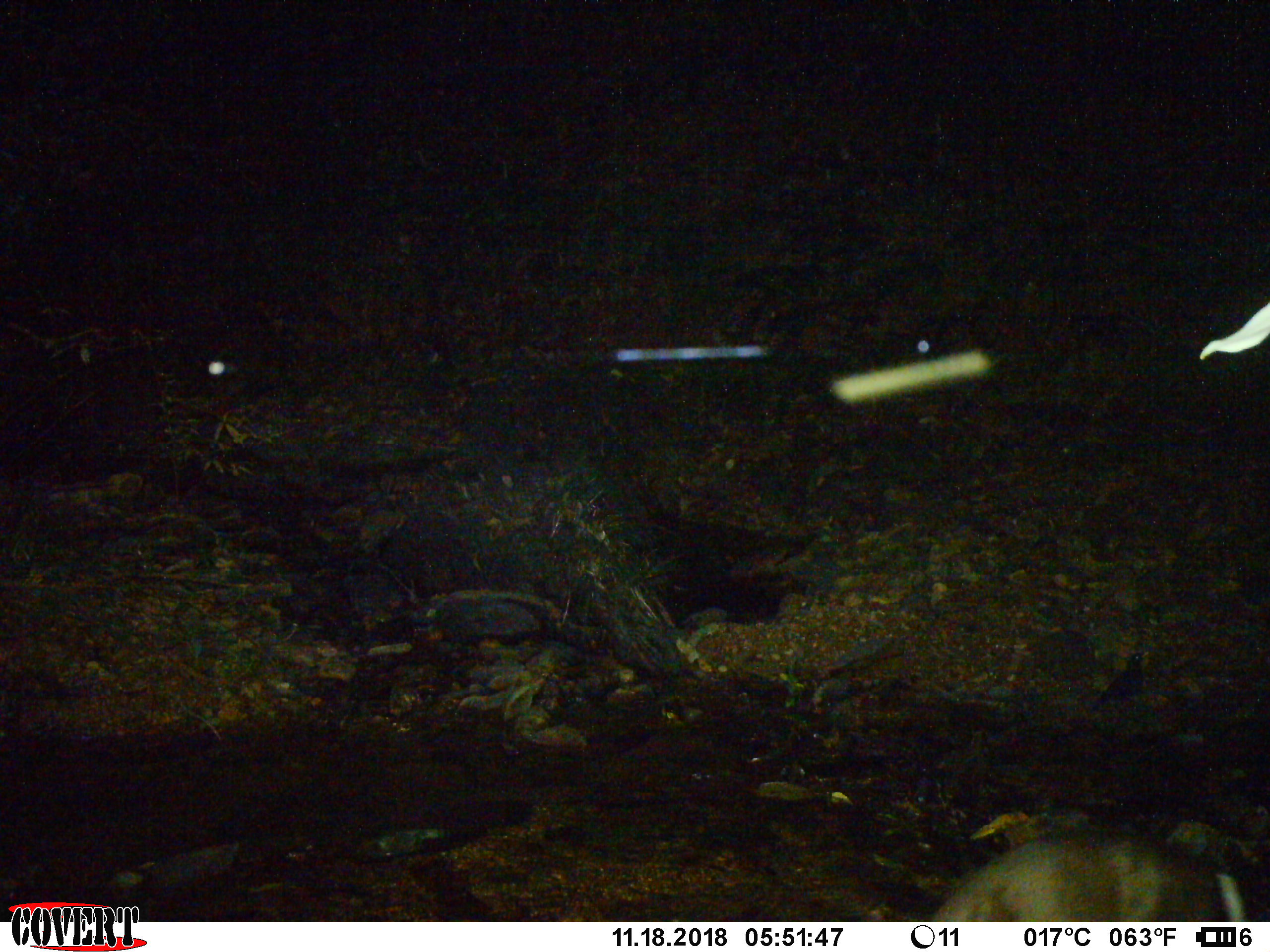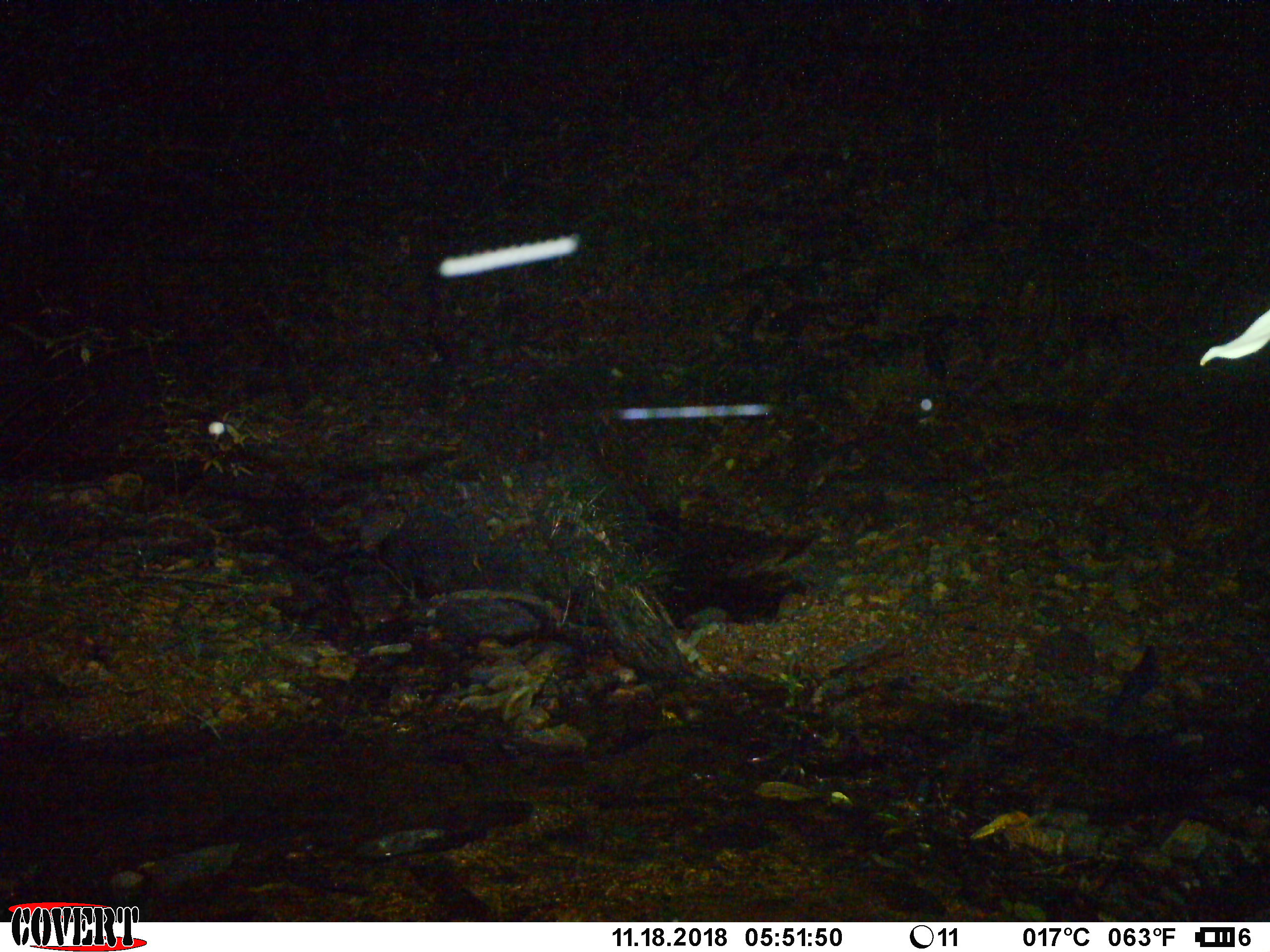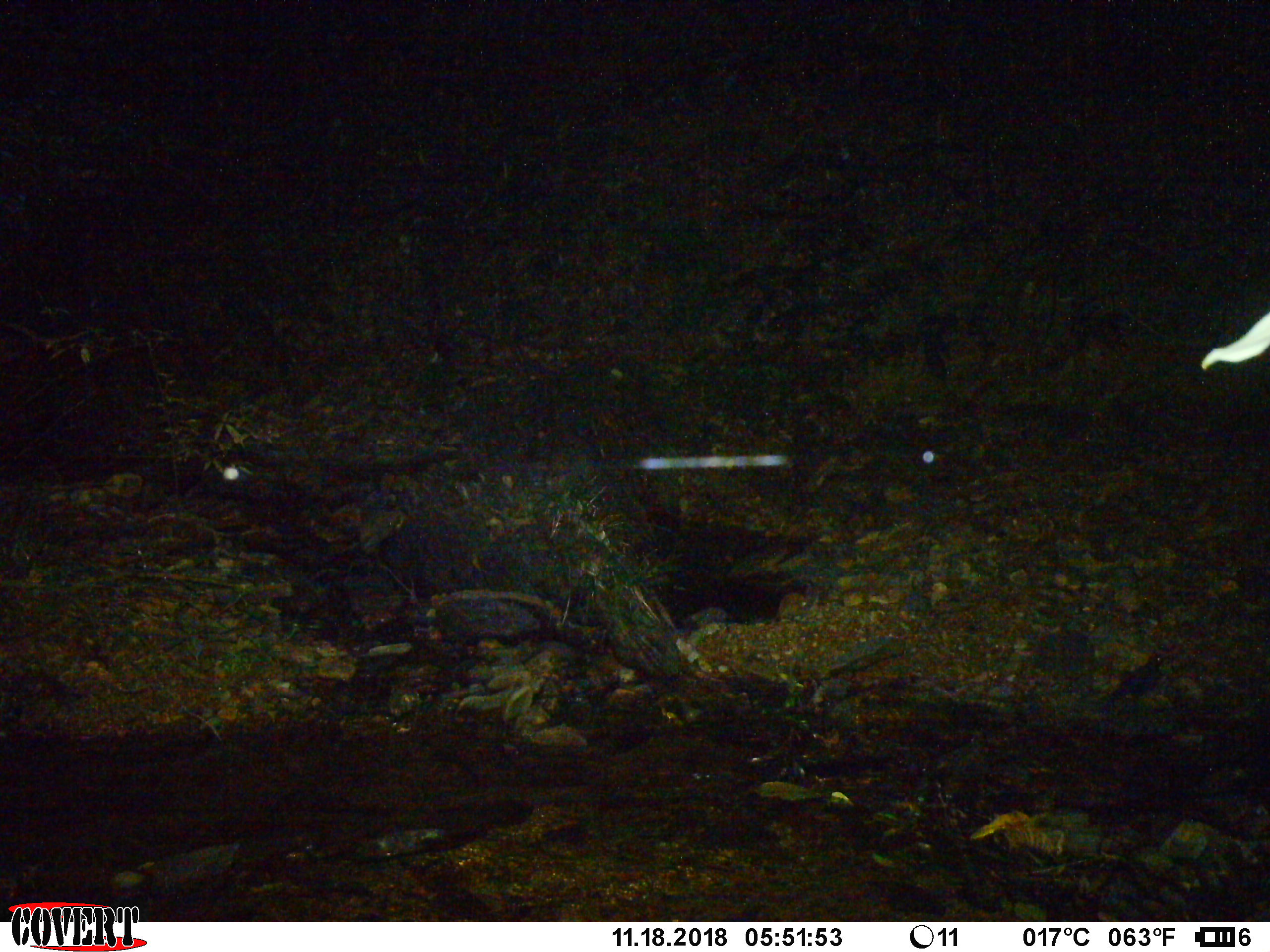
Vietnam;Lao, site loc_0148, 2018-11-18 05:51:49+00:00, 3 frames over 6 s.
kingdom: Animalia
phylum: Chordata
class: Mammalia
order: Artiodactyla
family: Cervidae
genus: Muntiacus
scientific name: Muntiacus rooseveltorum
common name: roosevelt's muntjac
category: roosevelts muntjac group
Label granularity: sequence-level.